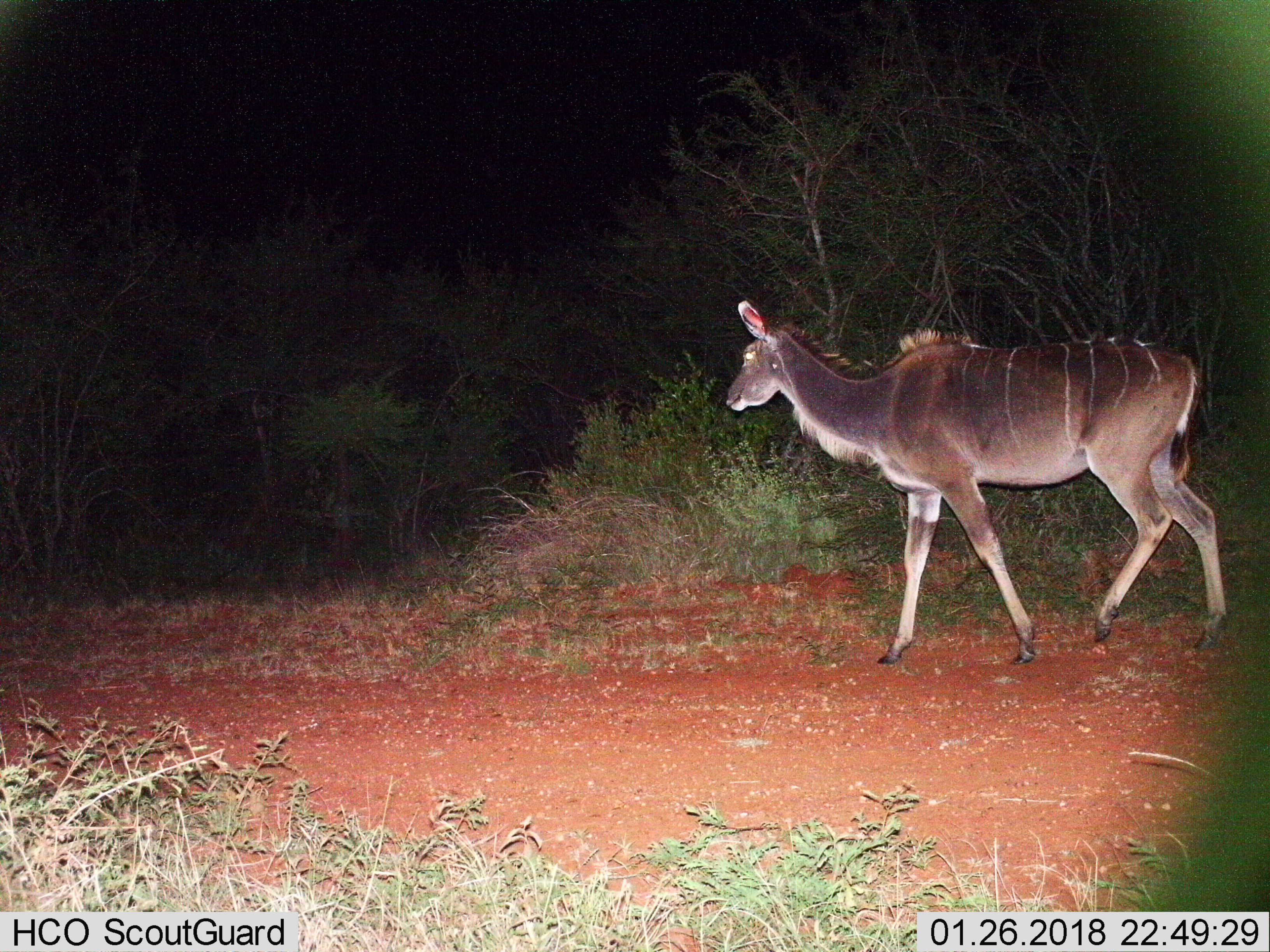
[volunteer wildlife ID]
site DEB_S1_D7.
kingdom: Animalia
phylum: Chordata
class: Mammalia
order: Artiodactyla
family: Bovidae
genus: Tragelaphus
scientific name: Tragelaphus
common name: kudu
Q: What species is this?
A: Kudu (Tragelaphus).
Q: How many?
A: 1.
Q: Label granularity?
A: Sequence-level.